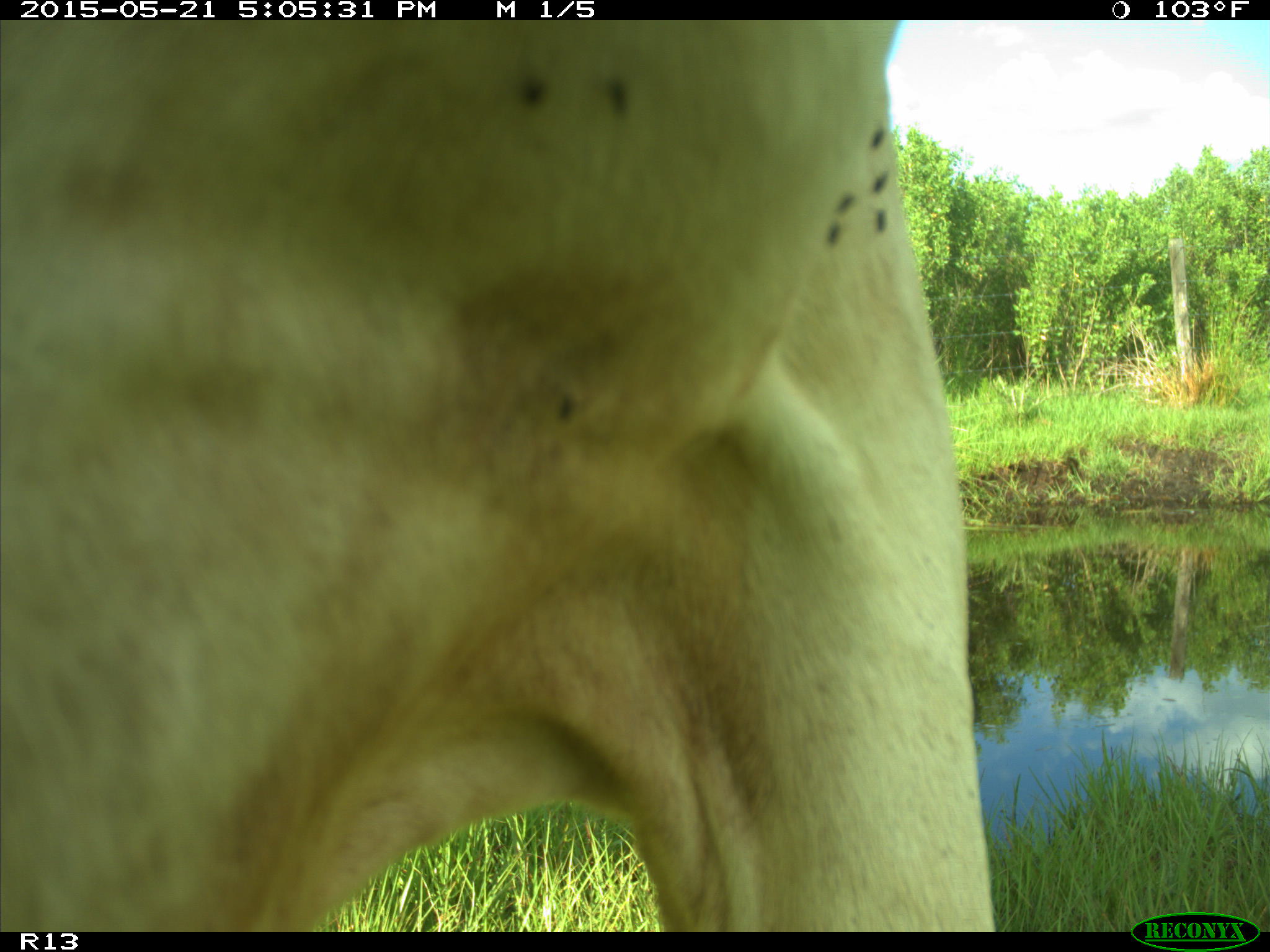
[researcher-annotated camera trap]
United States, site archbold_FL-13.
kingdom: Animalia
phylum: Chordata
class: Mammalia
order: Artiodactyla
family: Bovidae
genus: Bos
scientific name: Bos taurus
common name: domestic cow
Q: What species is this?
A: Bos taurus (domestic cow).